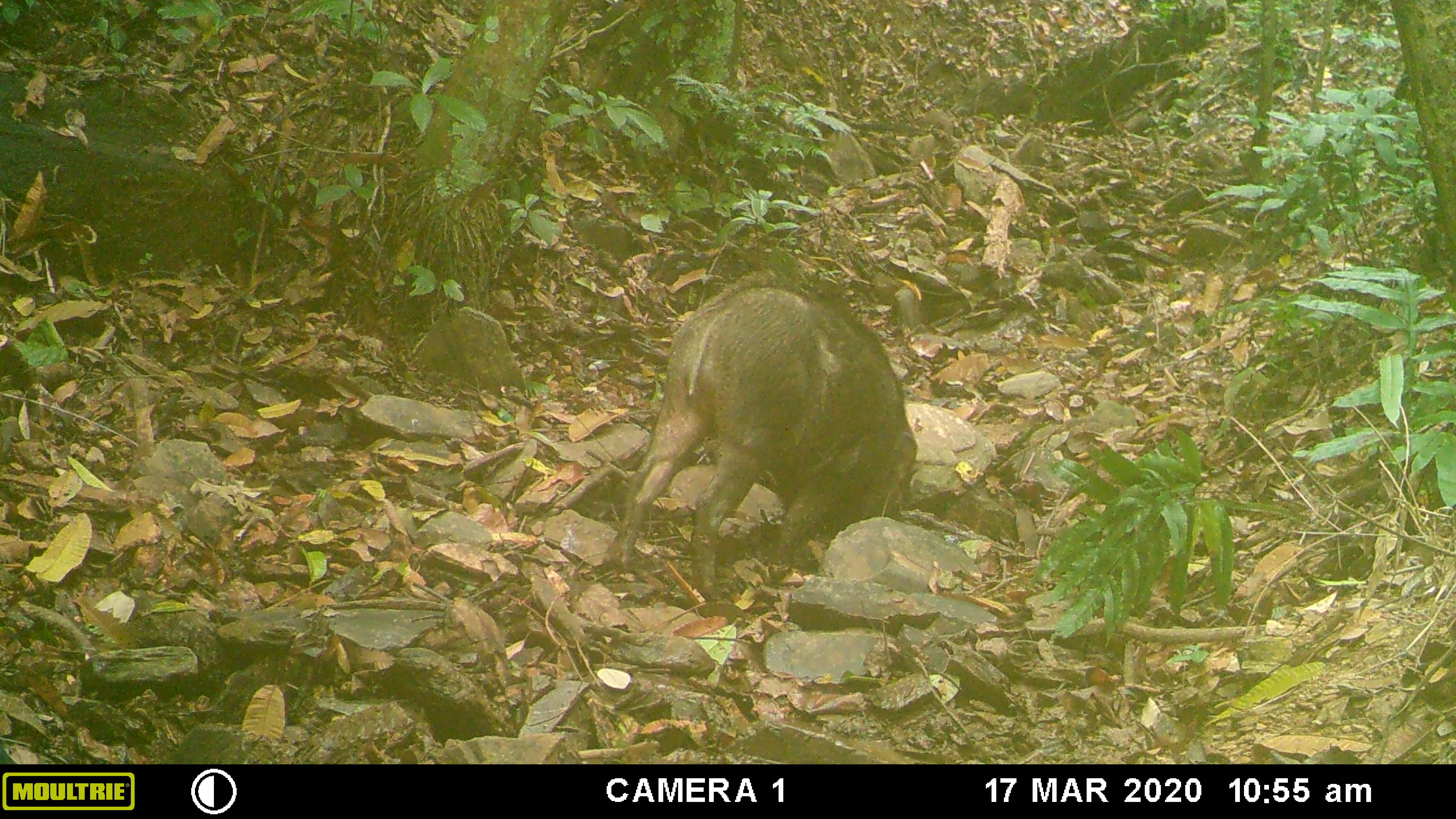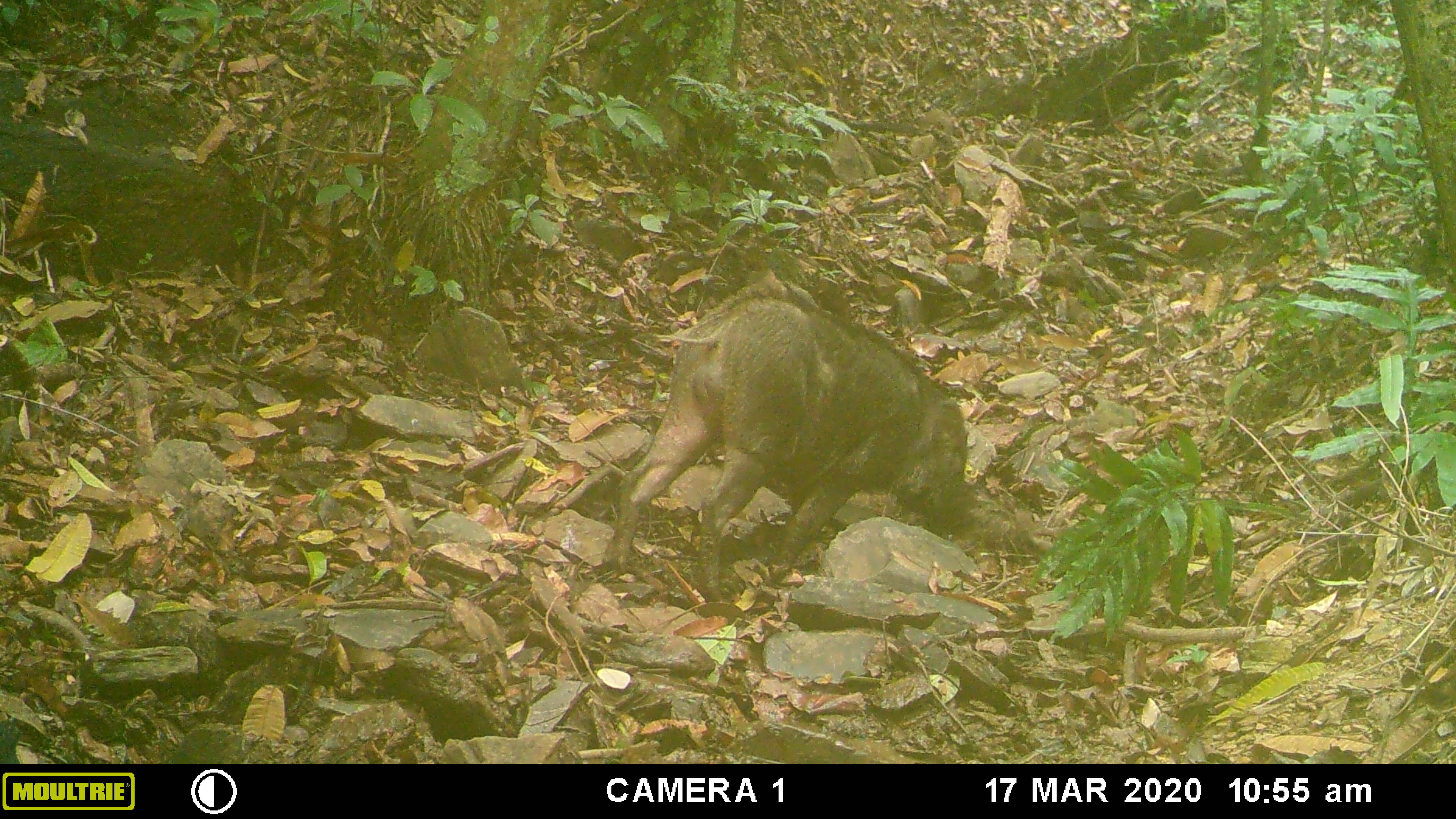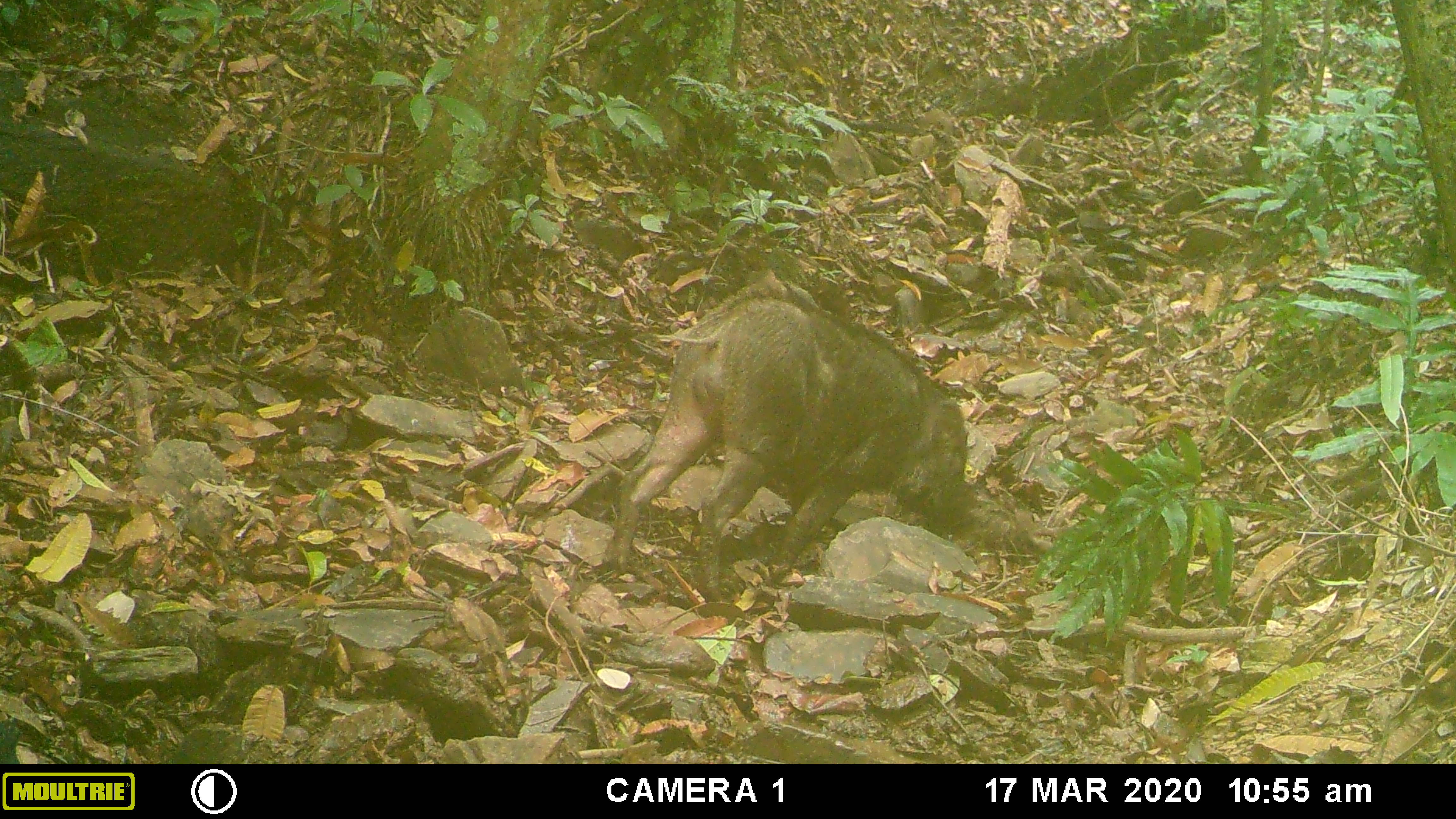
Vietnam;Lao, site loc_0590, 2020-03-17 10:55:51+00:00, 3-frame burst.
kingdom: Animalia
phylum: Chordata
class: Mammalia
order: Artiodactyla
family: Suidae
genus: Sus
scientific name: Sus scrofa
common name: eurasian wild pig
Eurasian wild pig (Sus scrofa). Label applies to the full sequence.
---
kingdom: Animalia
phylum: Chordata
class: Aves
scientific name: Aves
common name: bird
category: unidentified bird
Unidentified bird (bird) (Aves). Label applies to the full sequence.